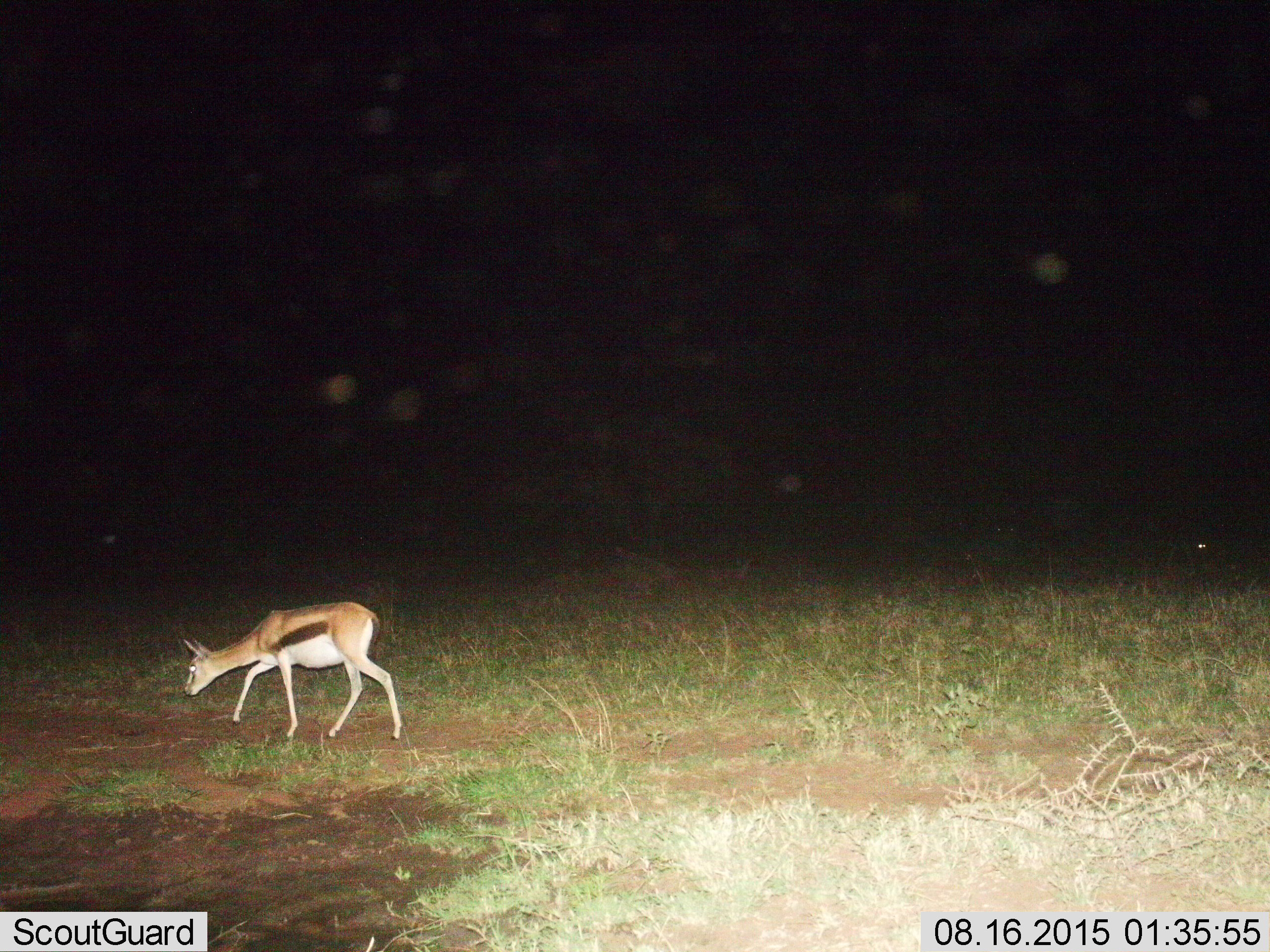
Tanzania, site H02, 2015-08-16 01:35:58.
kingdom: Animalia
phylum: Chordata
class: Mammalia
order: Artiodactyla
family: Bovidae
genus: Eudorcas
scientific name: Eudorcas thomsonii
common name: thomson's gazelle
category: gazellethomsons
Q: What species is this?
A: Gazellethomsons (thomson's gazelle) (Eudorcas thomsonii).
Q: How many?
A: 1.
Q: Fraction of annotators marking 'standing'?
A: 30%.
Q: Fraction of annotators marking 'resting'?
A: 0%.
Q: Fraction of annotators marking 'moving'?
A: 80%.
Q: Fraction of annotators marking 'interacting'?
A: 0%.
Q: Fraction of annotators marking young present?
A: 10%.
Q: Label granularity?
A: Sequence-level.